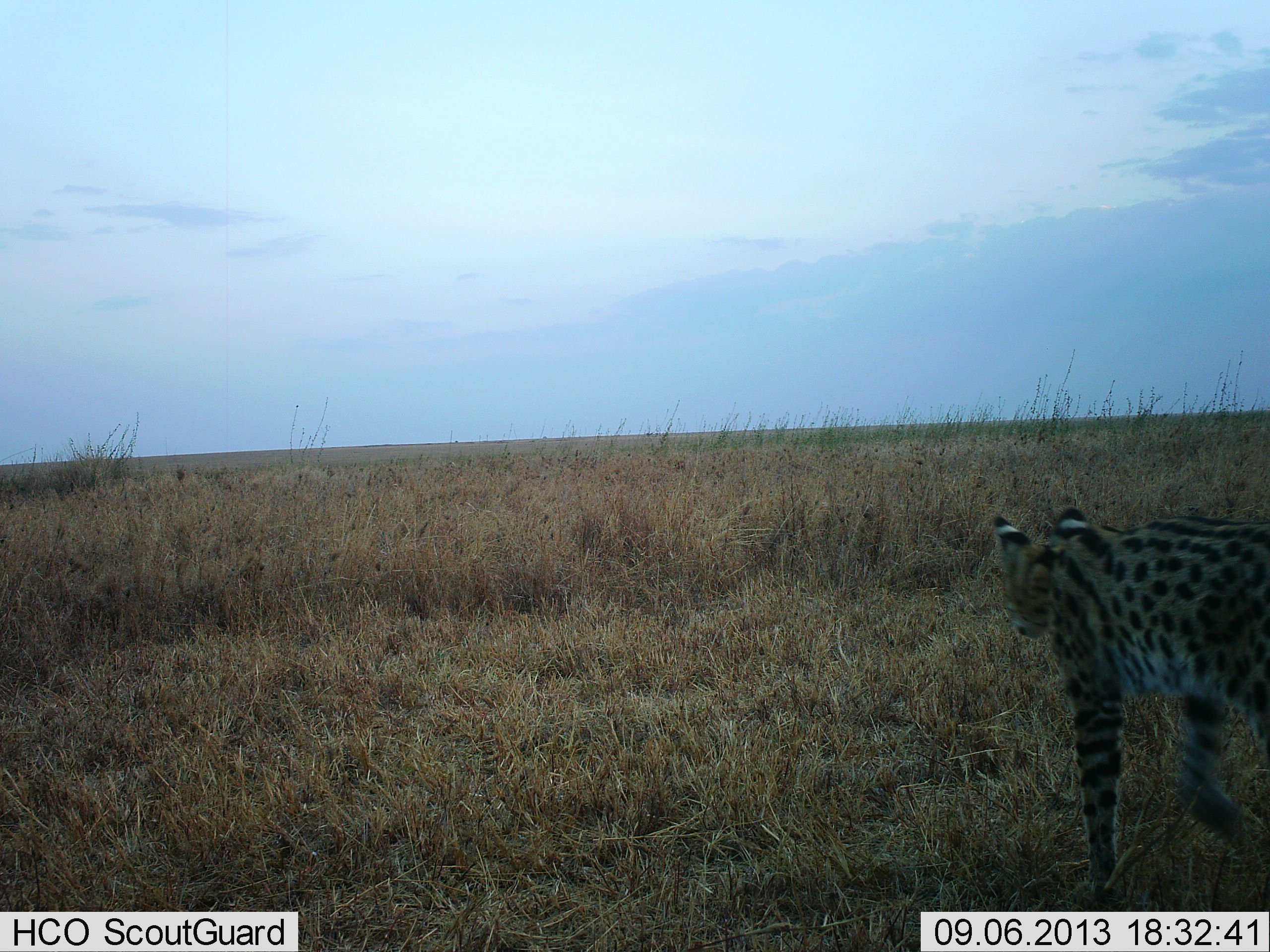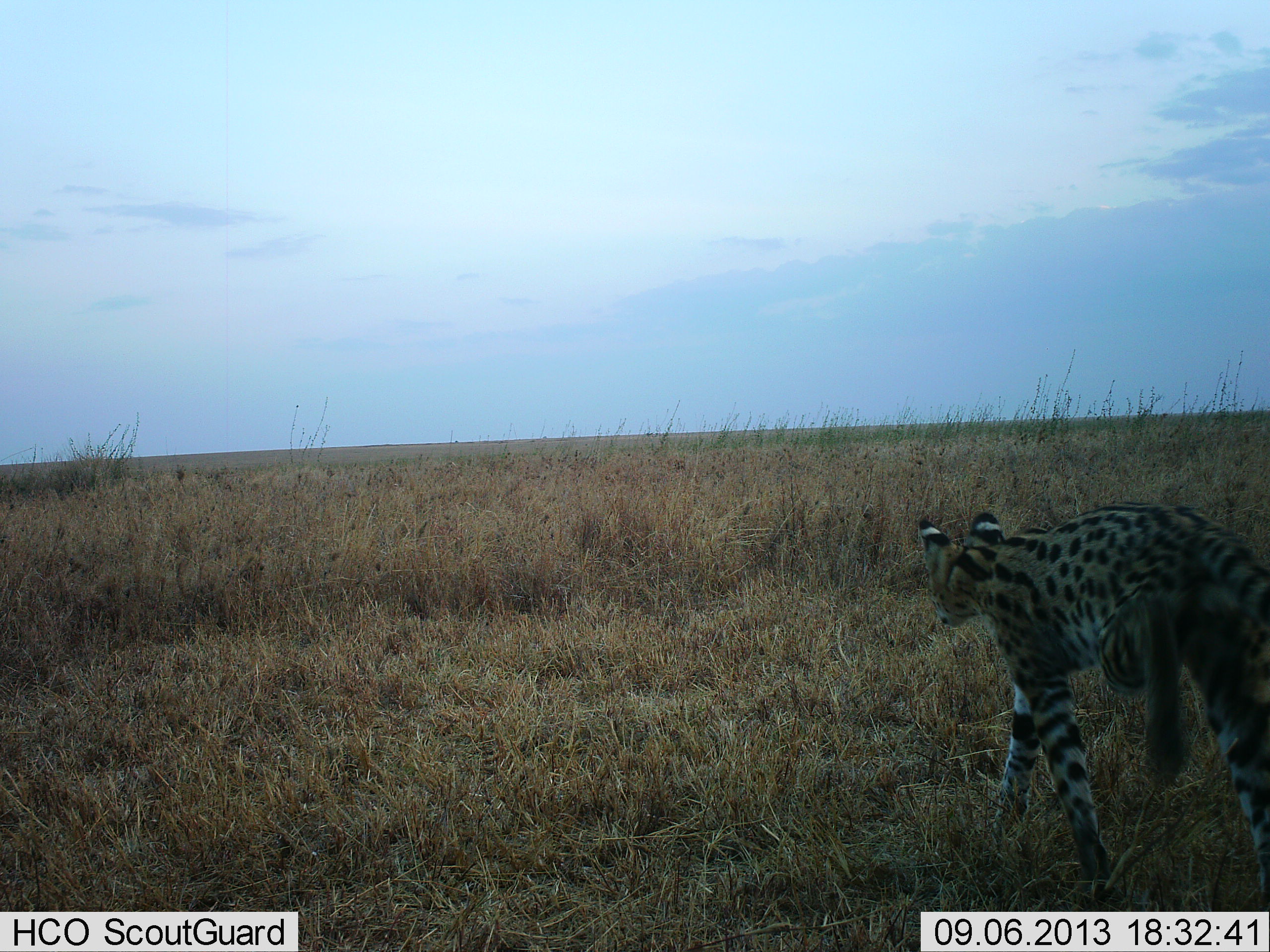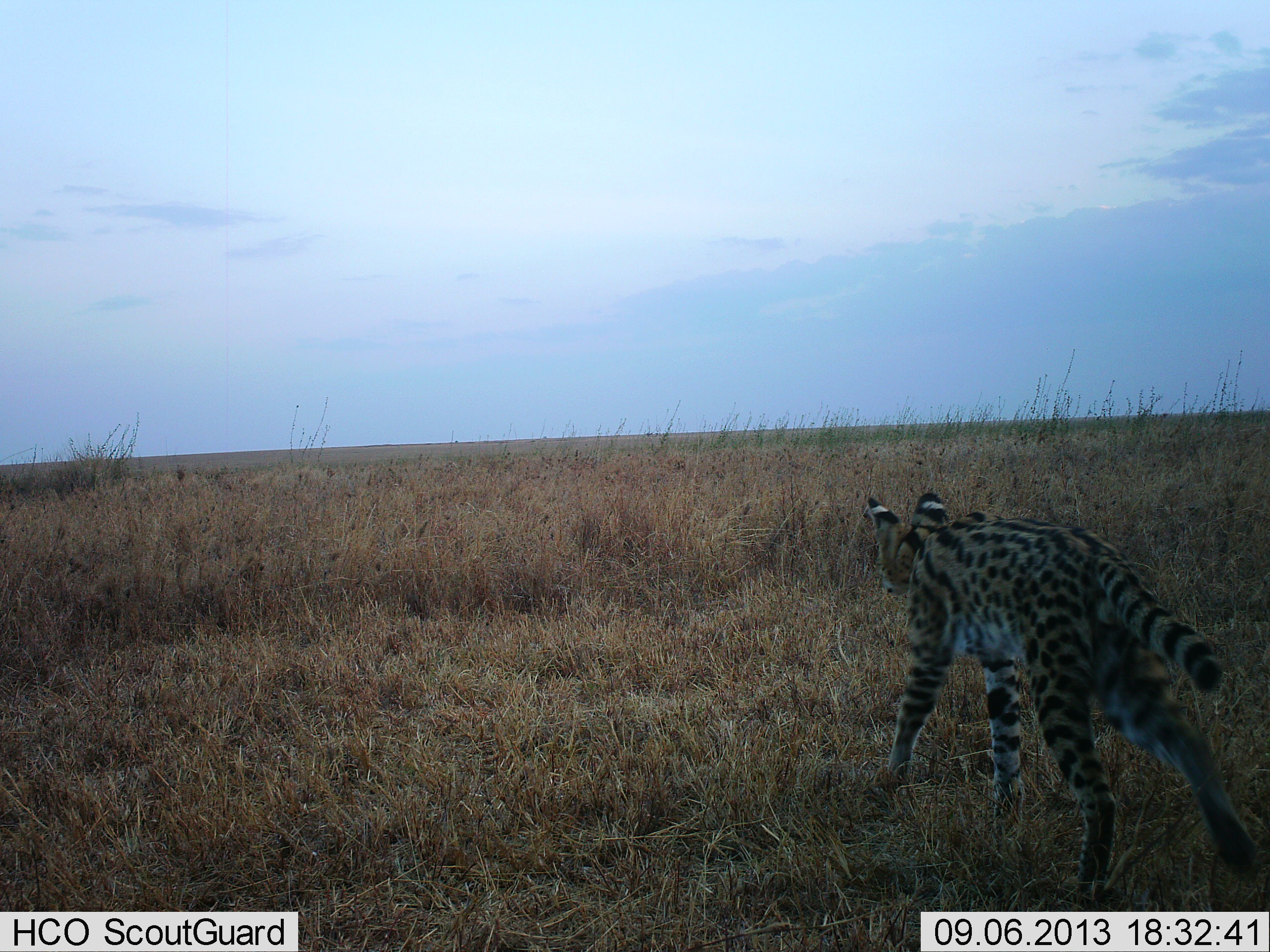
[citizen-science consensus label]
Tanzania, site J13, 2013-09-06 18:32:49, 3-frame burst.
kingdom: Animalia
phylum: Chordata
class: Mammalia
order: Carnivora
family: Felidae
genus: Leptailurus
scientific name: Leptailurus serval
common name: serval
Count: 1.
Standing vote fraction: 10%.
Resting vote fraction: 0%.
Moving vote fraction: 100%.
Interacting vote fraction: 0%.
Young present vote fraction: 0%.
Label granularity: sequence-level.